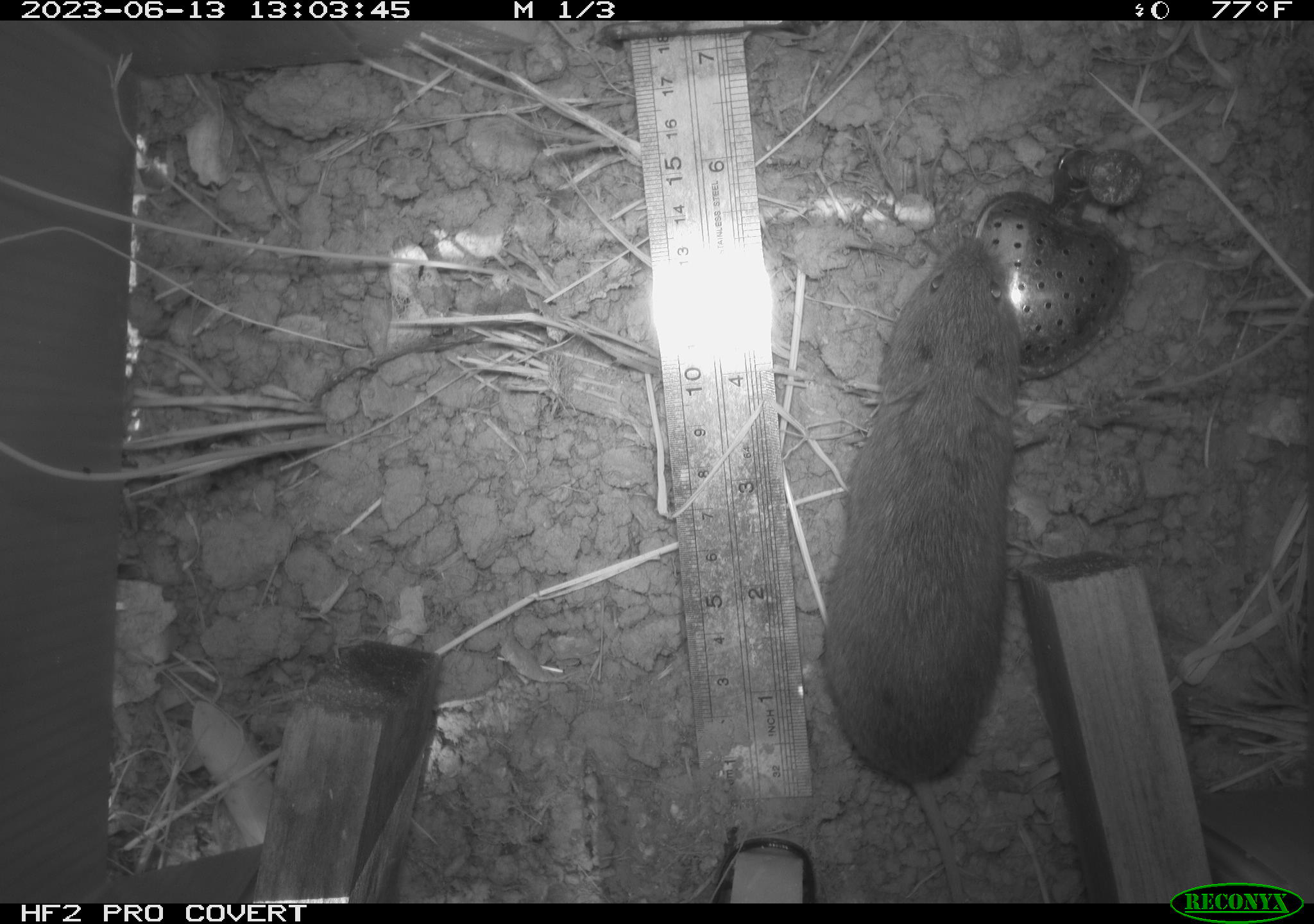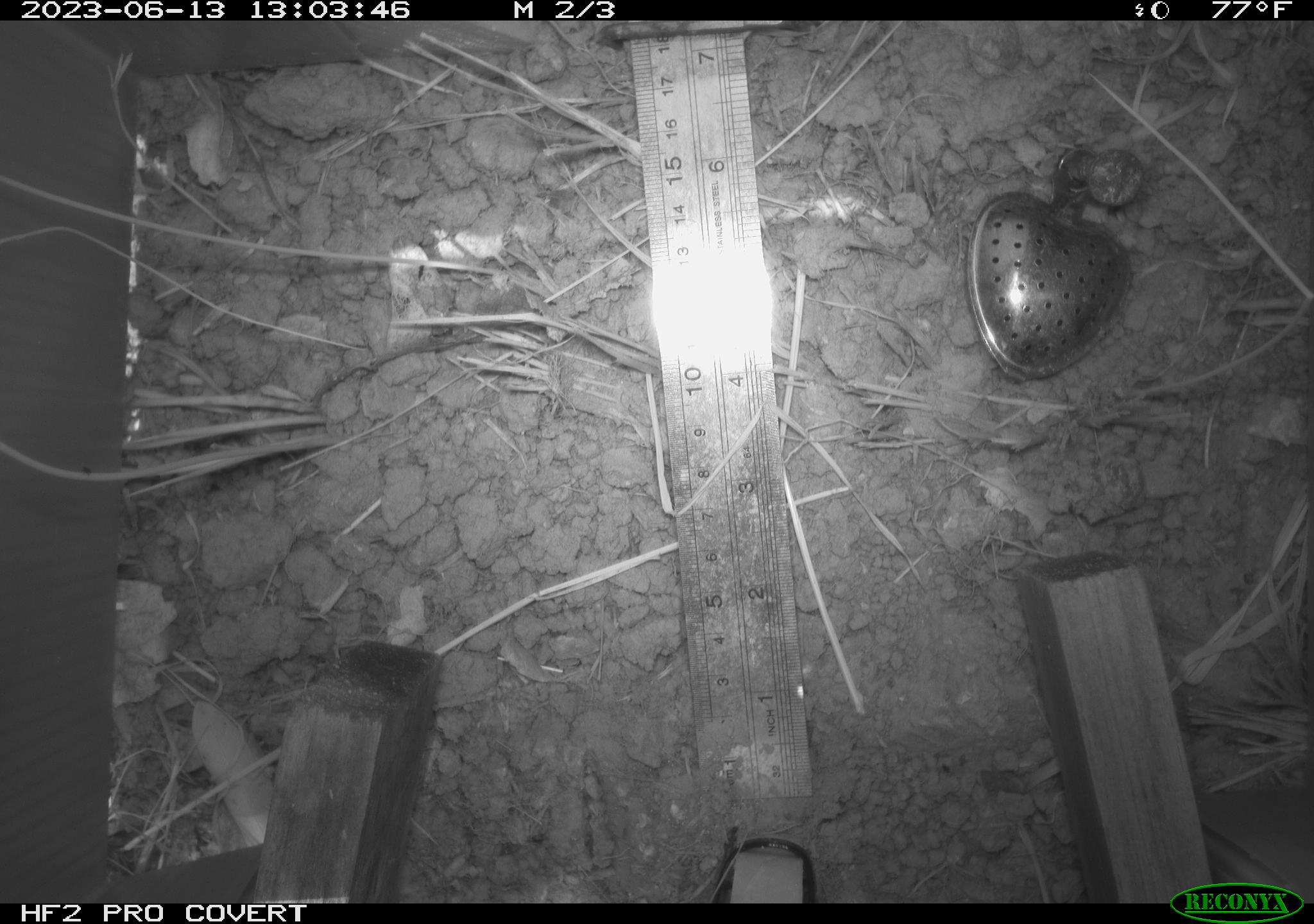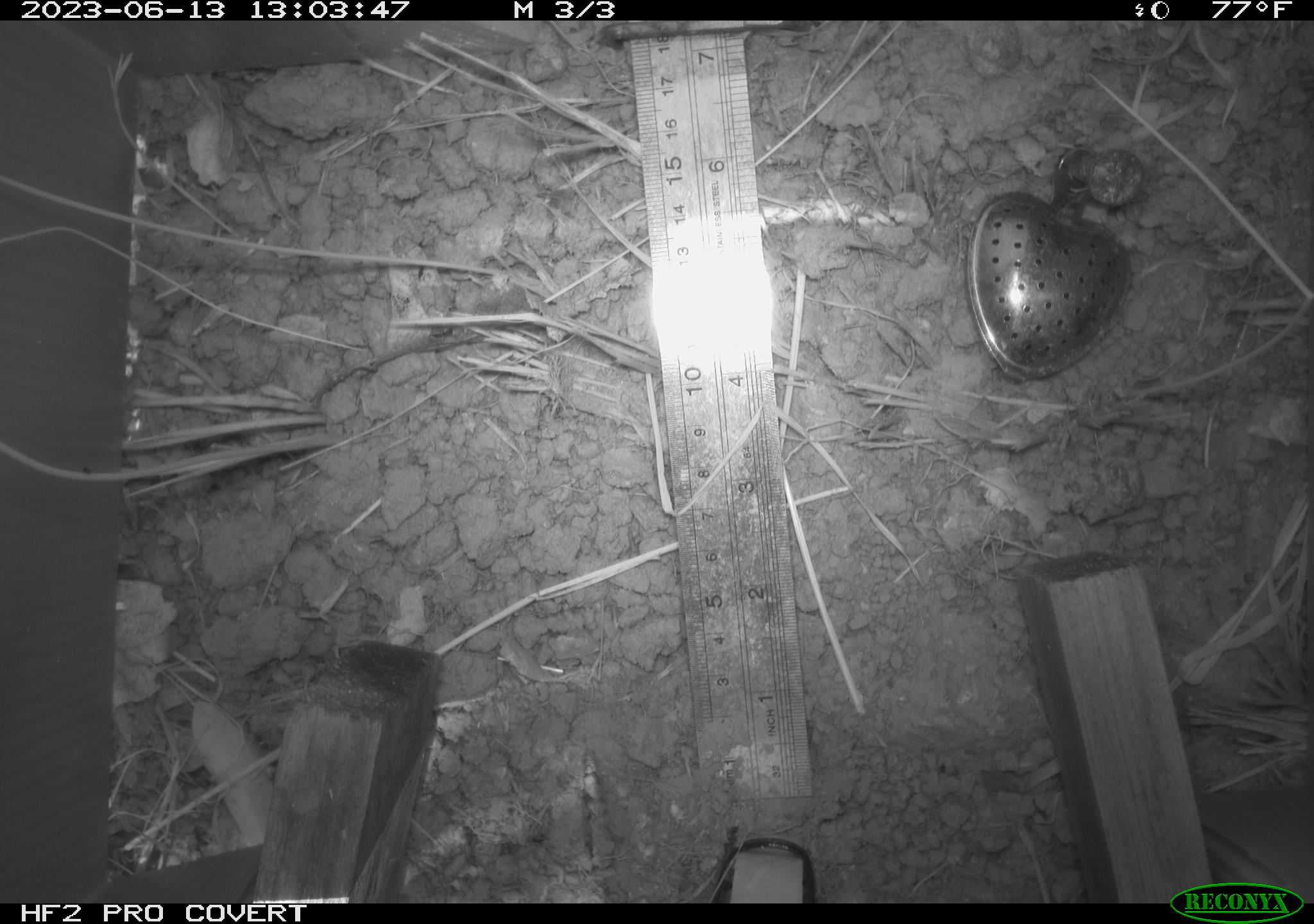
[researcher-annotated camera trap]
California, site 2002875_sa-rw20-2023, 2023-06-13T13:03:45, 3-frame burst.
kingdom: Animalia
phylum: Chordata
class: Mammalia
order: Rodentia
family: Cricetidae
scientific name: Arvicolinae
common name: voles, lemmings, and muskrats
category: arvicolinae subfamily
Arvicolinae subfamily (voles, lemmings, and muskrats) (Arvicolinae).